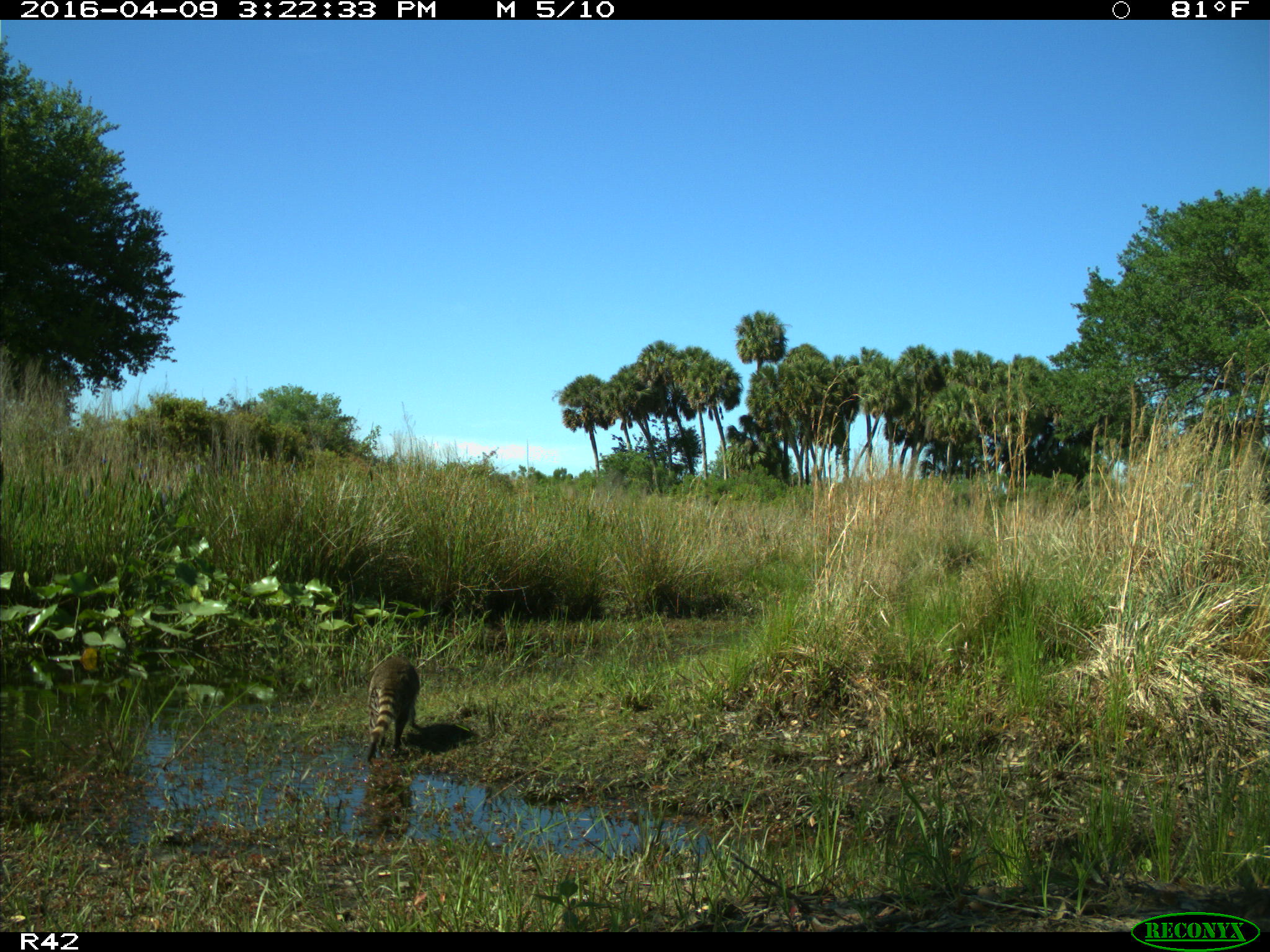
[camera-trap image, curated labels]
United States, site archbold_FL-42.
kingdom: Animalia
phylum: Chordata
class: Mammalia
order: Carnivora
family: Procyonidae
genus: Procyon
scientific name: Procyon lotor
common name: common raccoon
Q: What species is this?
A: Procyon lotor (common raccoon).